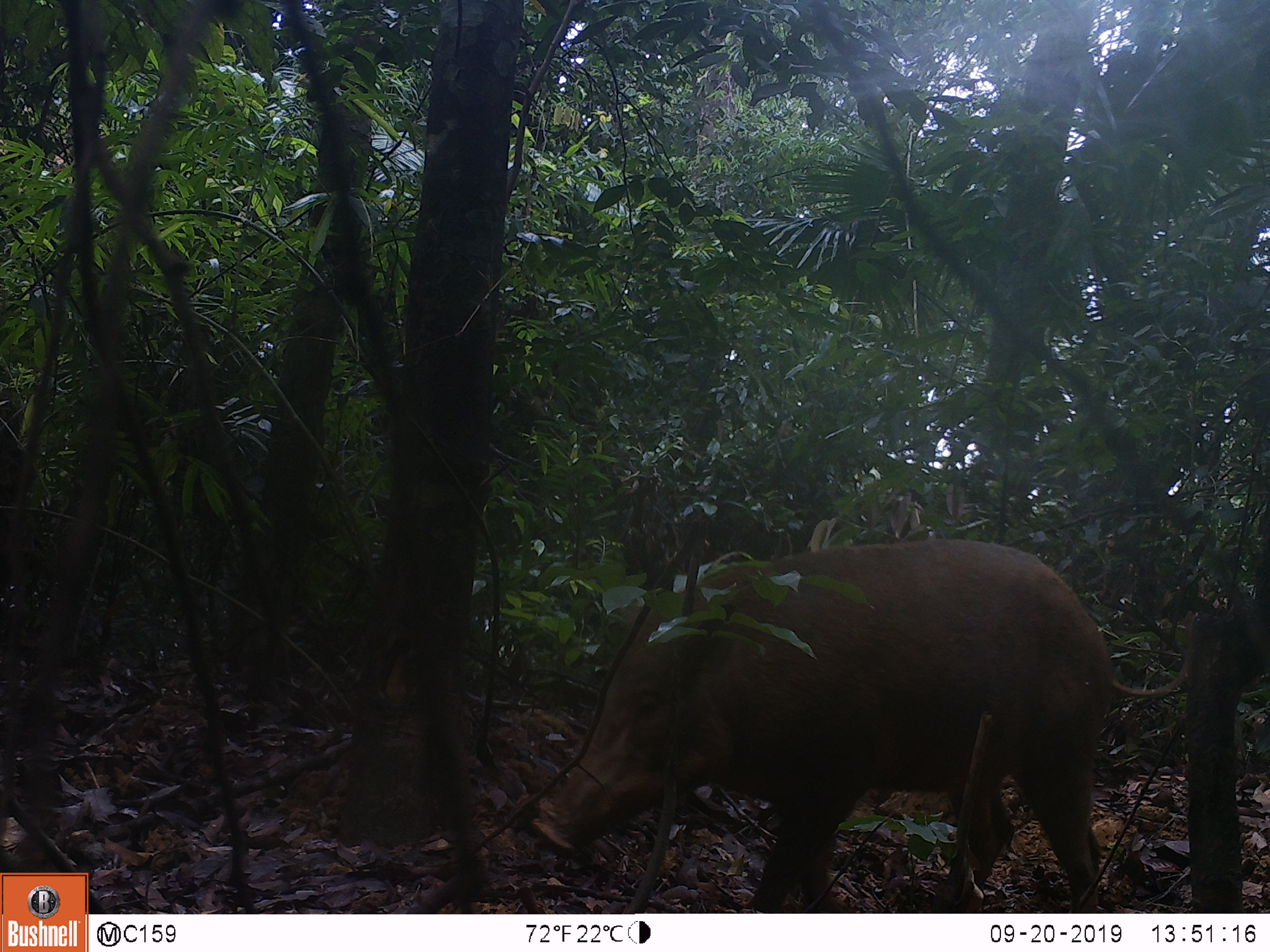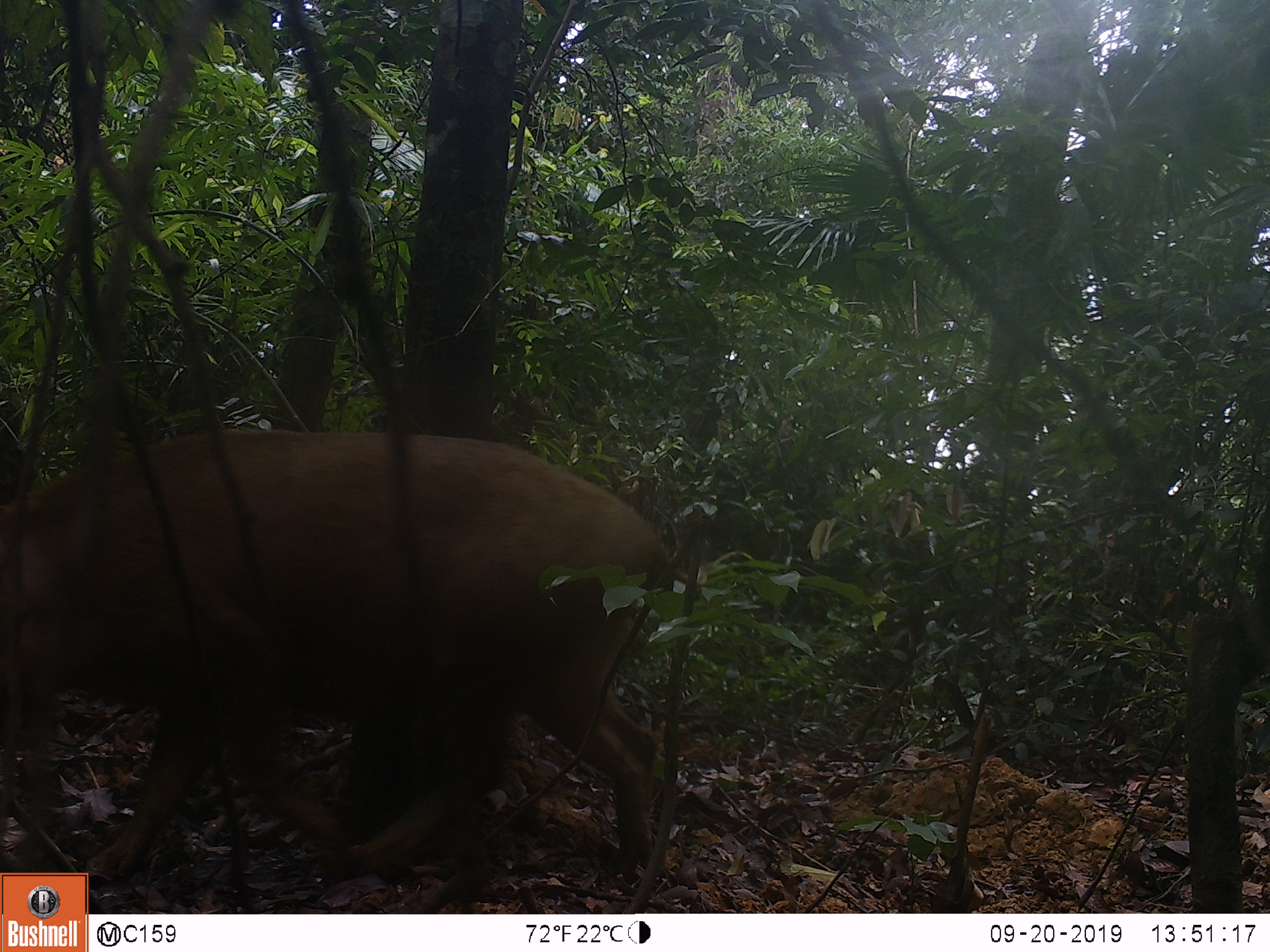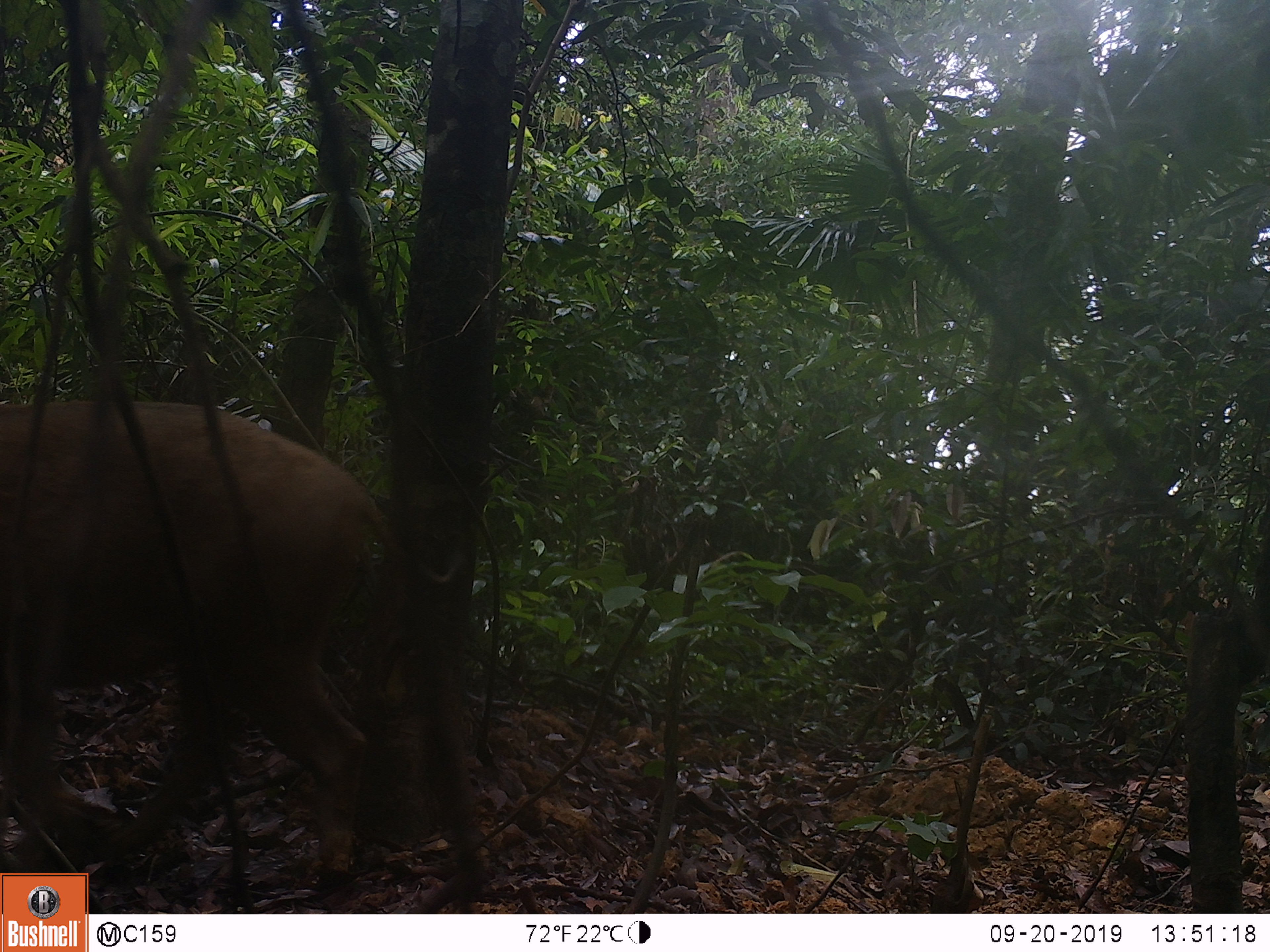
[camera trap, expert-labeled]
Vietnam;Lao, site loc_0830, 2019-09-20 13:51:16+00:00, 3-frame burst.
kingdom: Animalia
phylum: Chordata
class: Mammalia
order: Artiodactyla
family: Suidae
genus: Sus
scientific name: Sus scrofa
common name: eurasian wild pig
Eurasian wild pig (Sus scrofa). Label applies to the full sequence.